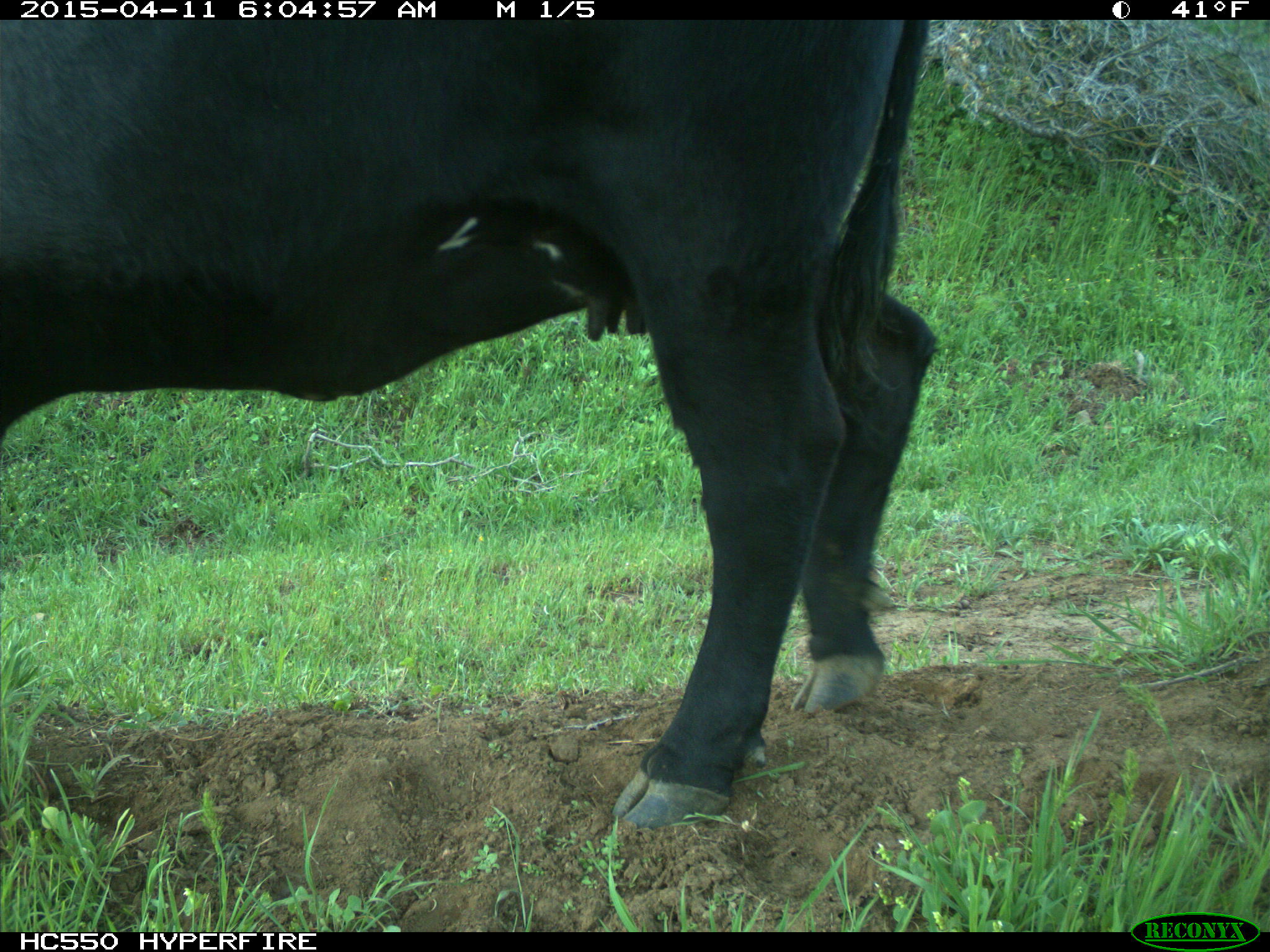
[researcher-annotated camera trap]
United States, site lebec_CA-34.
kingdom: Animalia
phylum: Chordata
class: Mammalia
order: Artiodactyla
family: Bovidae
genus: Bos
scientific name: Bos taurus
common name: domestic cow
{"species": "Bos taurus (domestic cow)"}